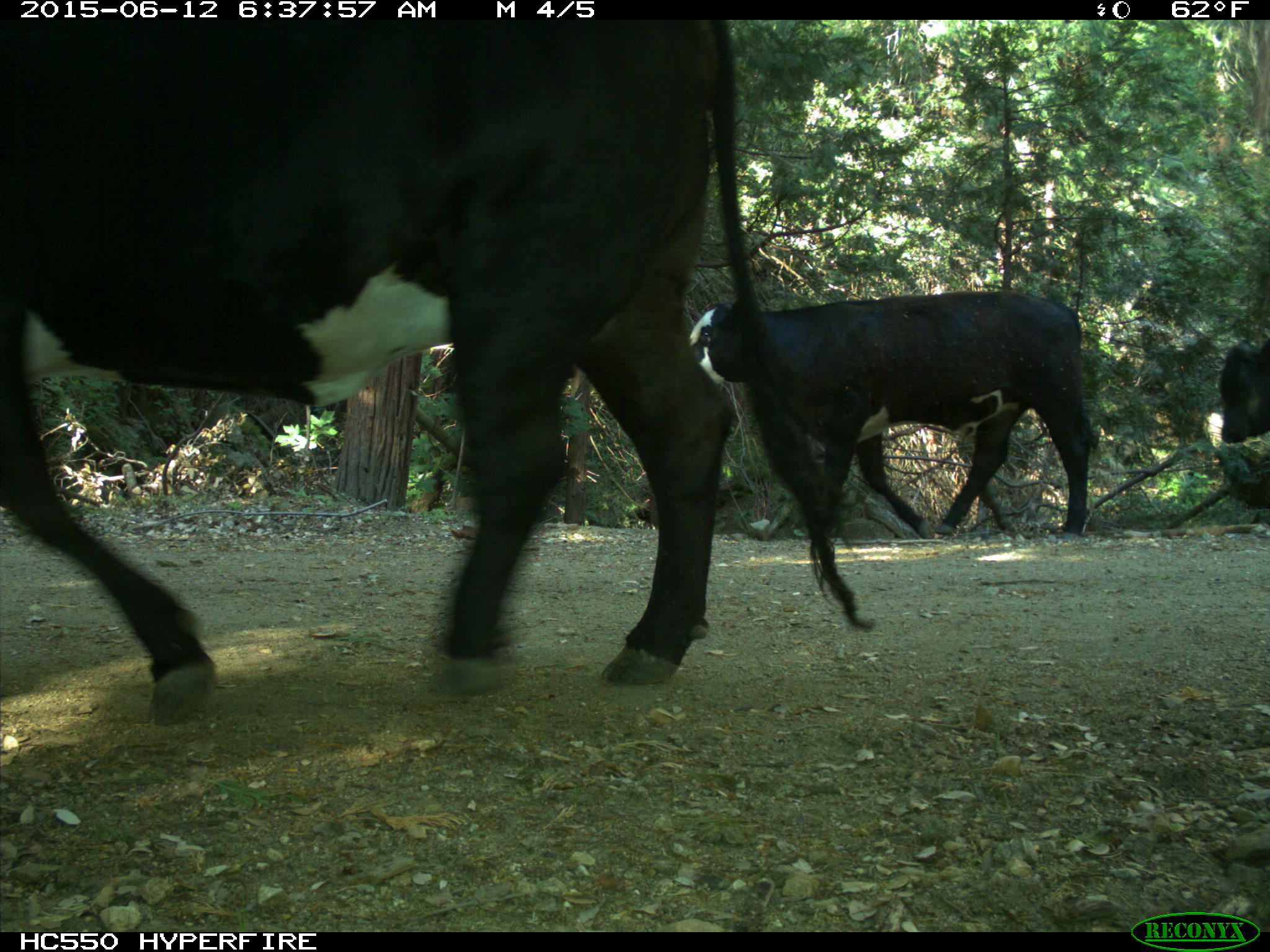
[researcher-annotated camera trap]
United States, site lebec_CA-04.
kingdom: Animalia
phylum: Chordata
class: Mammalia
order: Artiodactyla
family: Bovidae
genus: Bos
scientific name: Bos taurus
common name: domestic cow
Bos taurus (domestic cow).